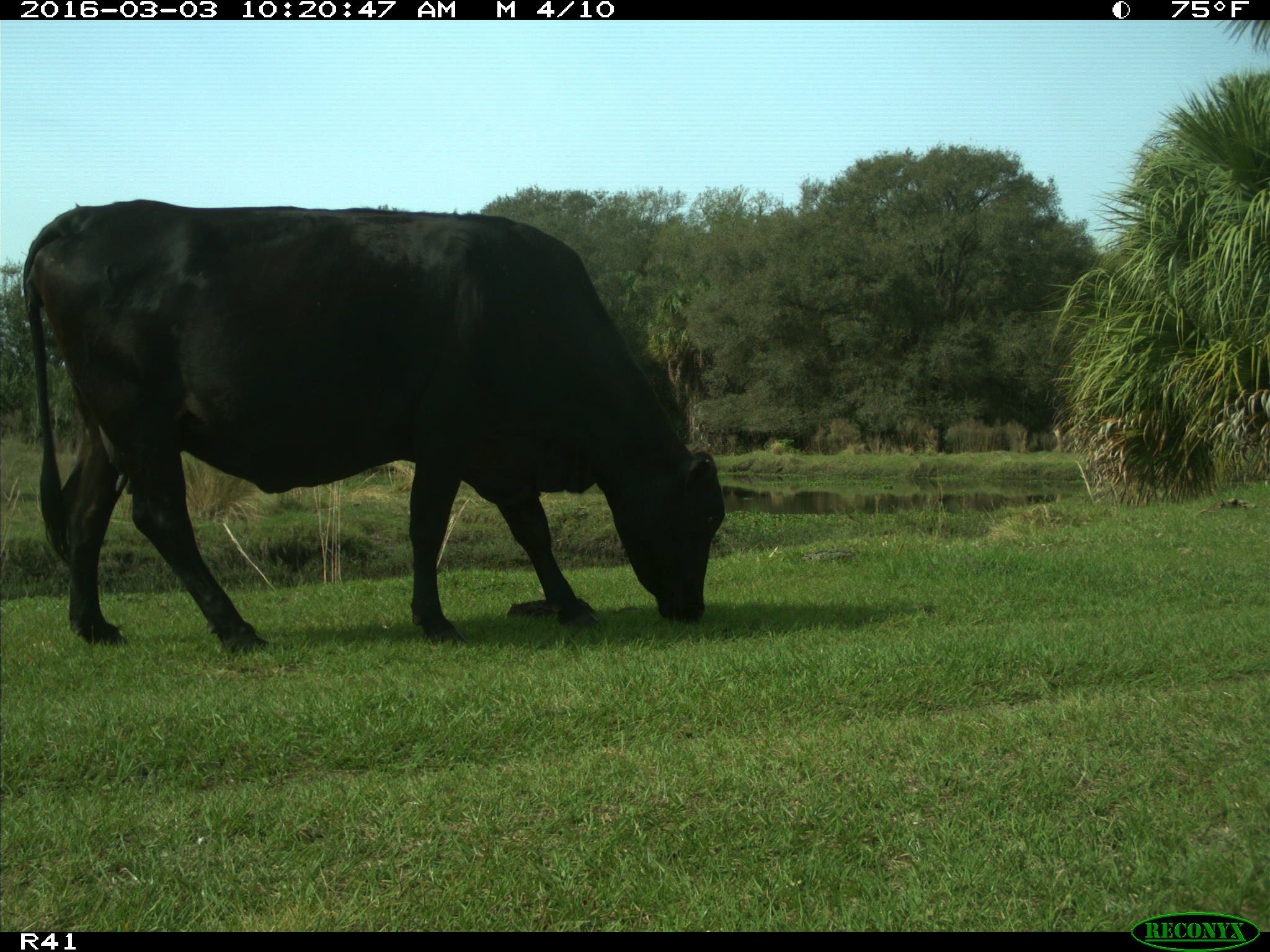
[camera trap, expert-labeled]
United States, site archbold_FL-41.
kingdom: Animalia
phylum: Chordata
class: Mammalia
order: Artiodactyla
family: Bovidae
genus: Bos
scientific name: Bos taurus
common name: domestic cow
Bos taurus (domestic cow).